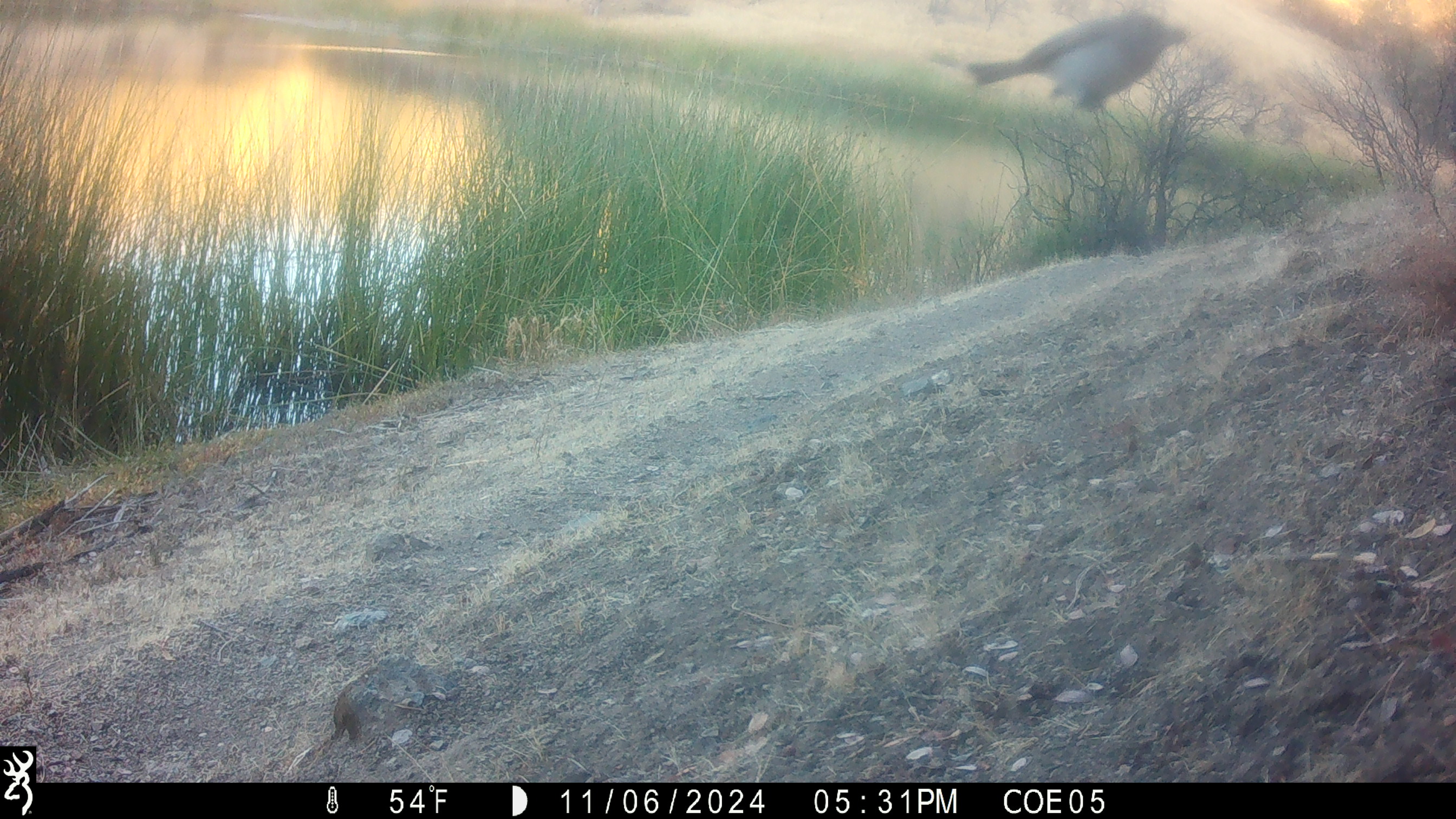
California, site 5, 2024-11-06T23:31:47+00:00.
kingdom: Animalia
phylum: Chordata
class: Aves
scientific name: Aves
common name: bird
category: unknown bird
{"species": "unknown bird (bird) (Aves)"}